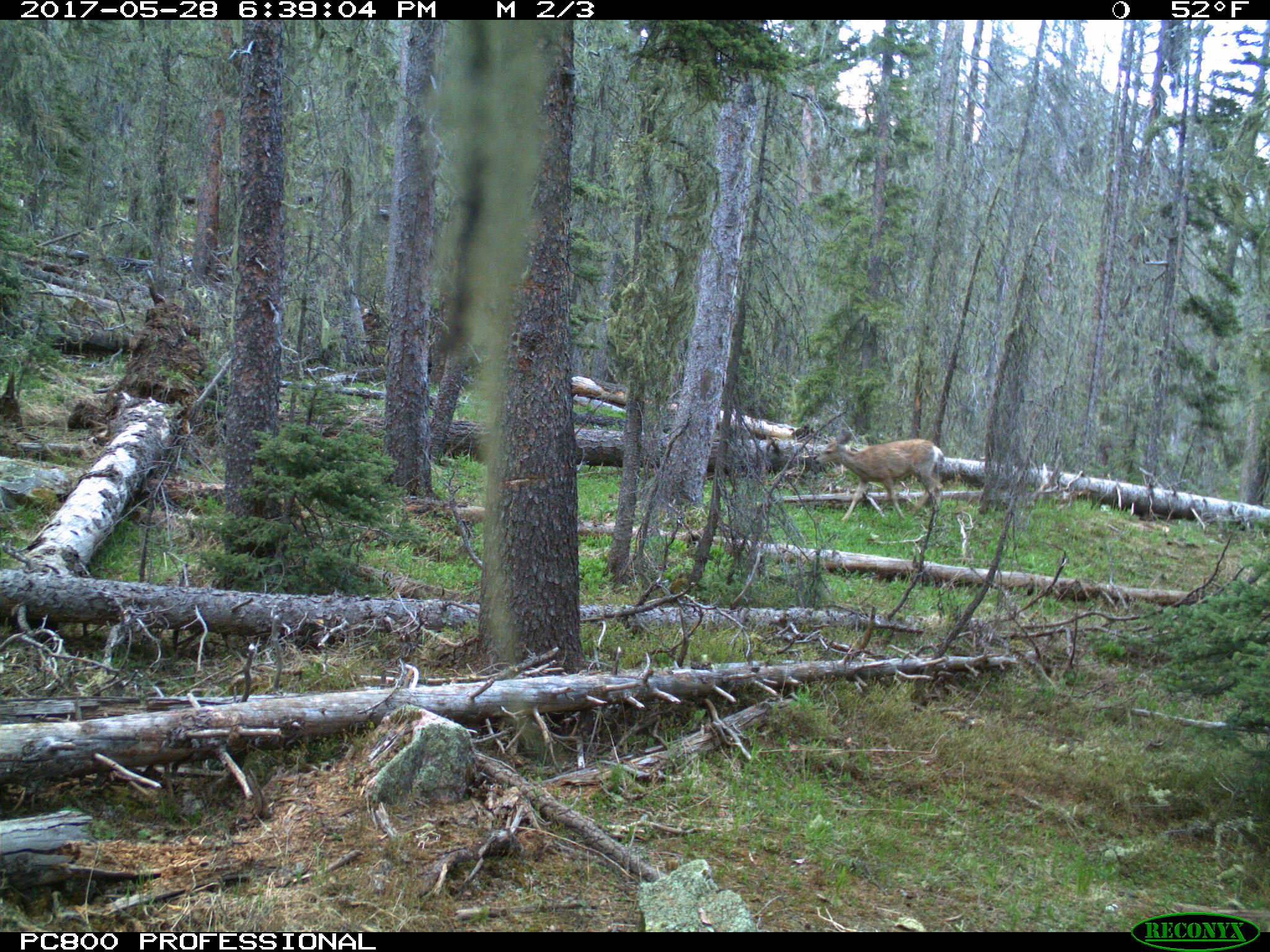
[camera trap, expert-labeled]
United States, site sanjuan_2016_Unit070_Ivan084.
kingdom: Animalia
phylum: Chordata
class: Mammalia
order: Artiodactyla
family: Cervidae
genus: Odocoileus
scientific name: Odocoileus hemionus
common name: mule deer